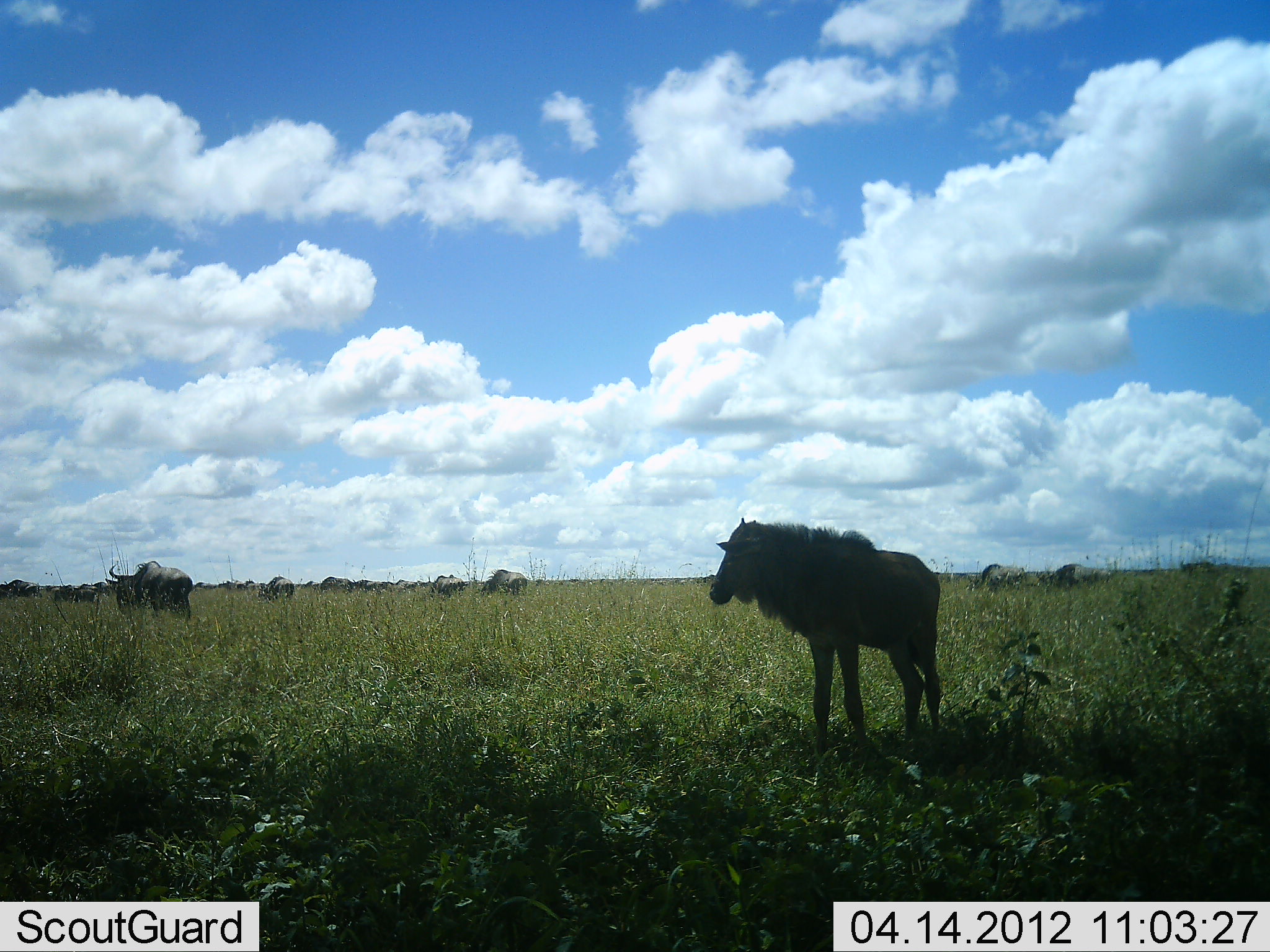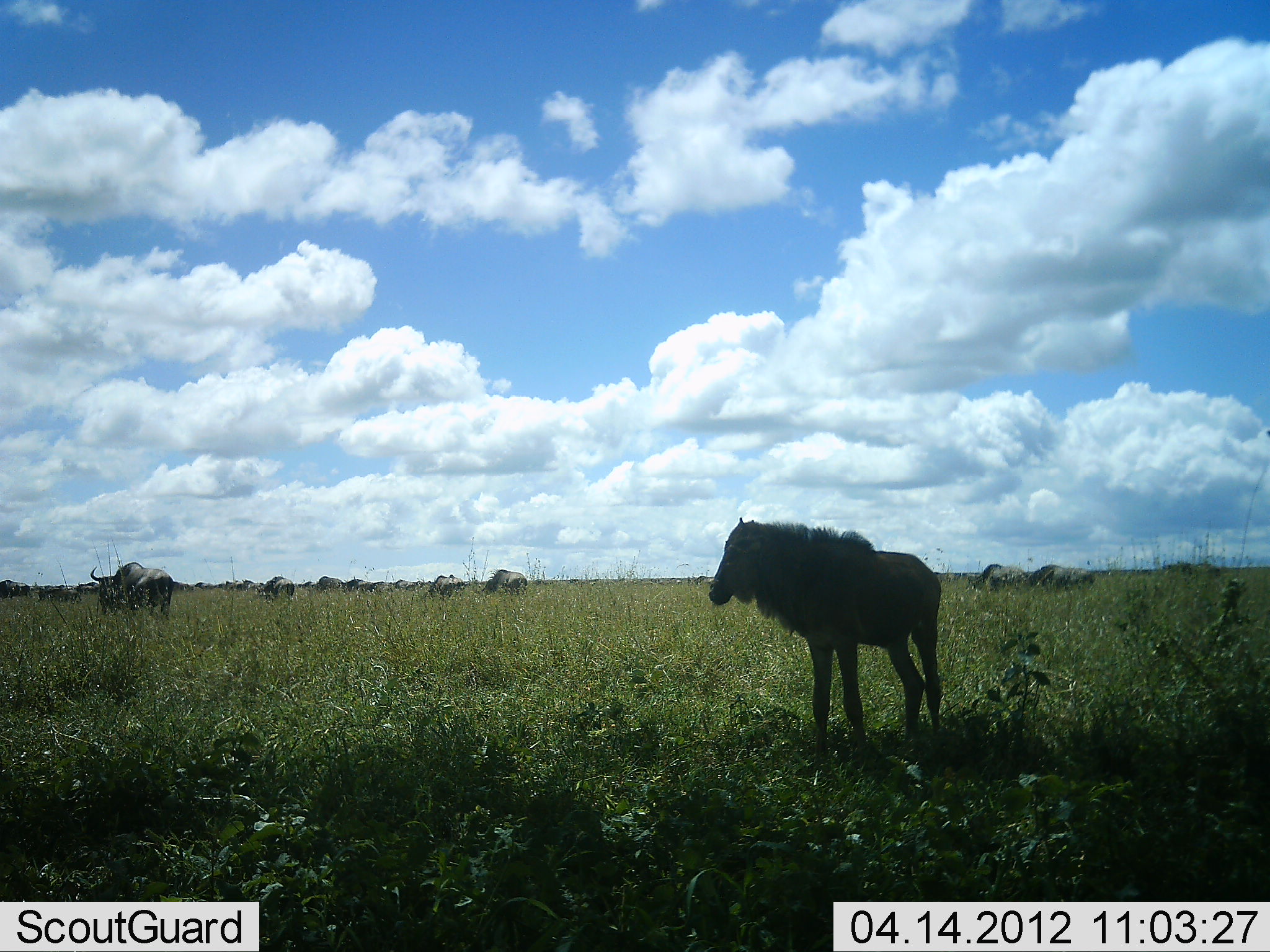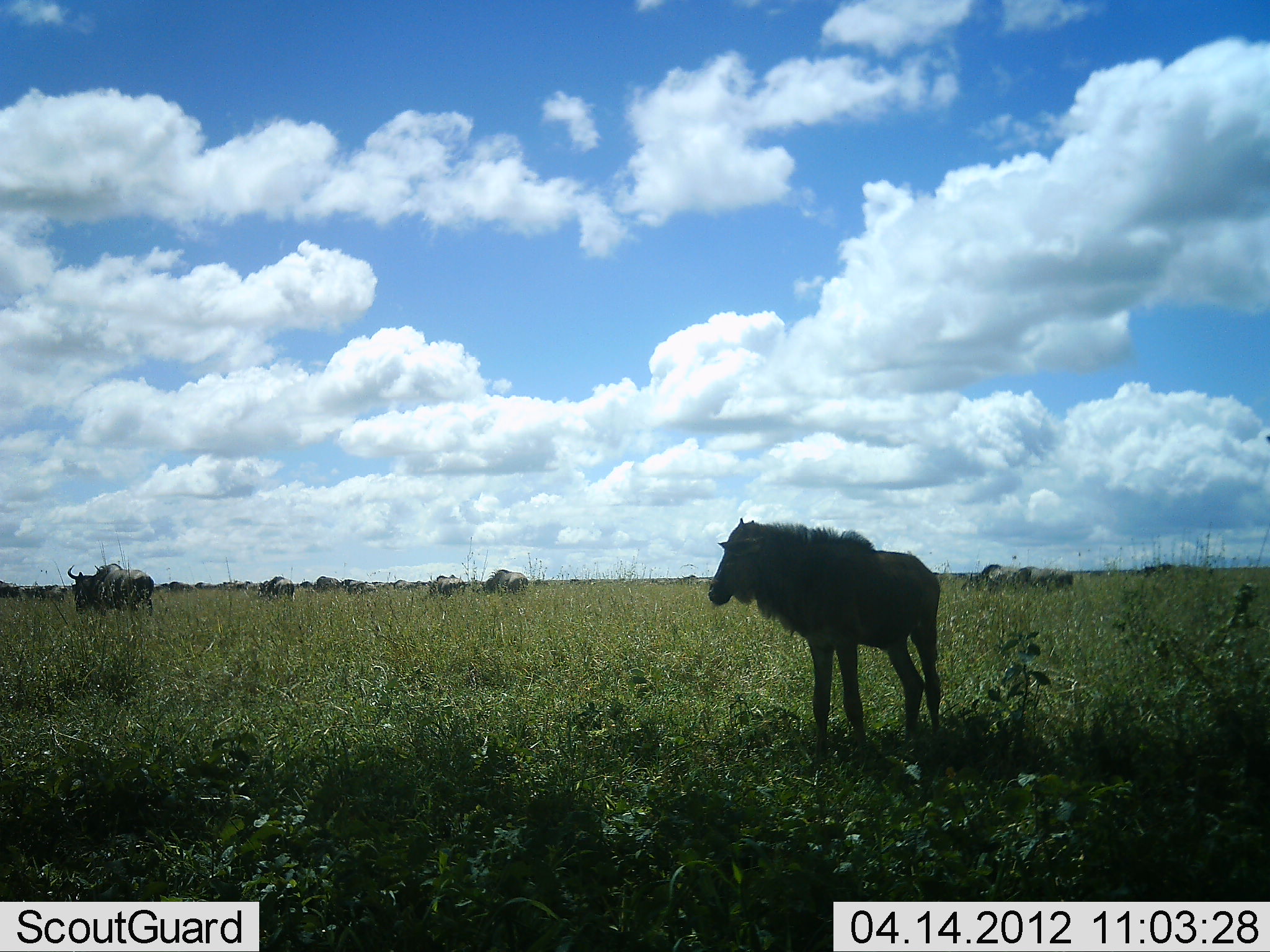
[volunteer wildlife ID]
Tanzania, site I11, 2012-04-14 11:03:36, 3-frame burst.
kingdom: Animalia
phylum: Chordata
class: Mammalia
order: Artiodactyla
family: Bovidae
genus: Connochaetes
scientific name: Connochaetes taurinus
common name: blue wildebeest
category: wildebeest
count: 11-50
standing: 81%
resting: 0%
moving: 71%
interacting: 0%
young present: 62%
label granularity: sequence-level